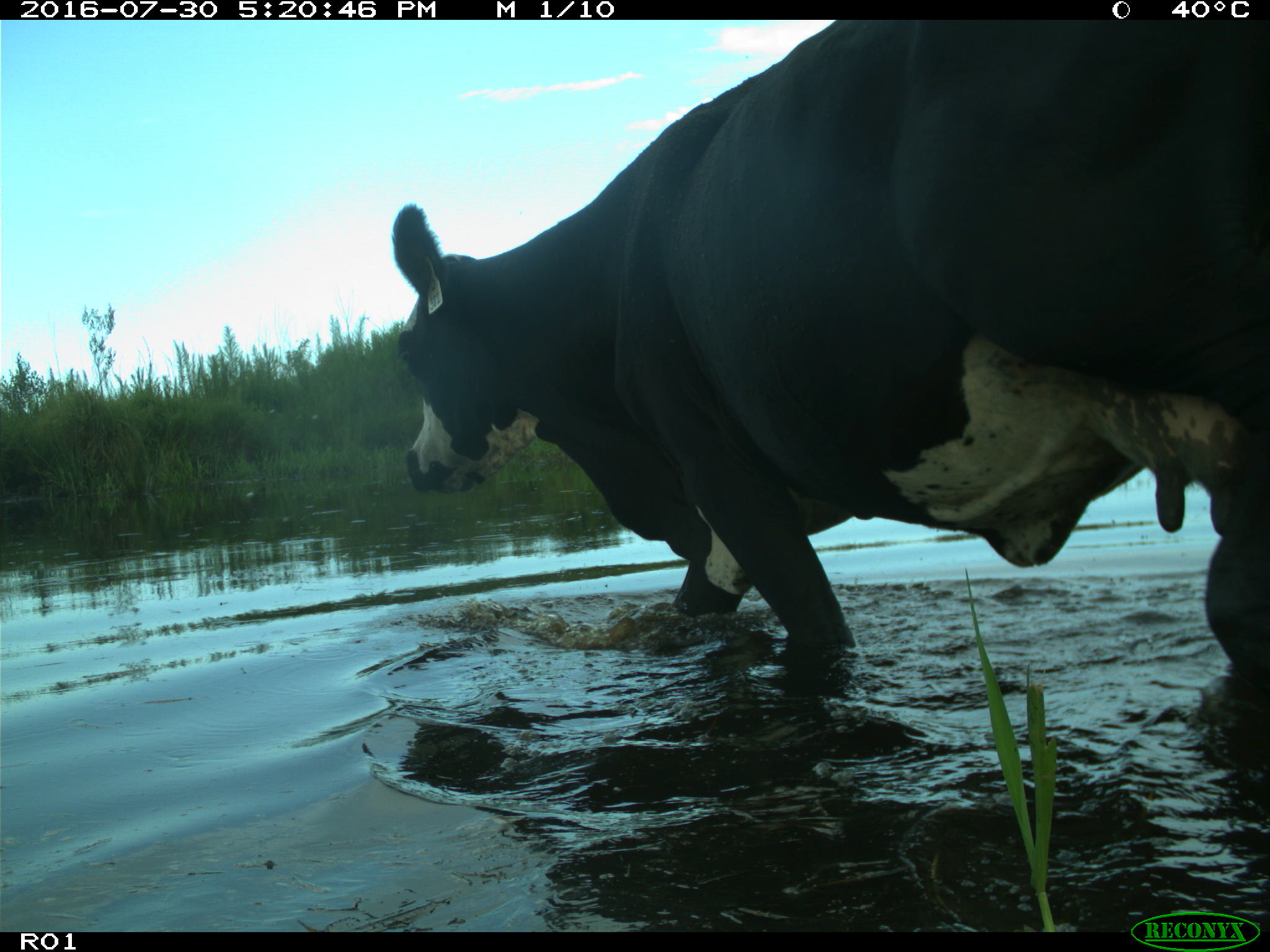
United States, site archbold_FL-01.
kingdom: Animalia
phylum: Chordata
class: Mammalia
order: Artiodactyla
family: Bovidae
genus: Bos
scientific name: Bos taurus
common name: domestic cow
Bos taurus (domestic cow).